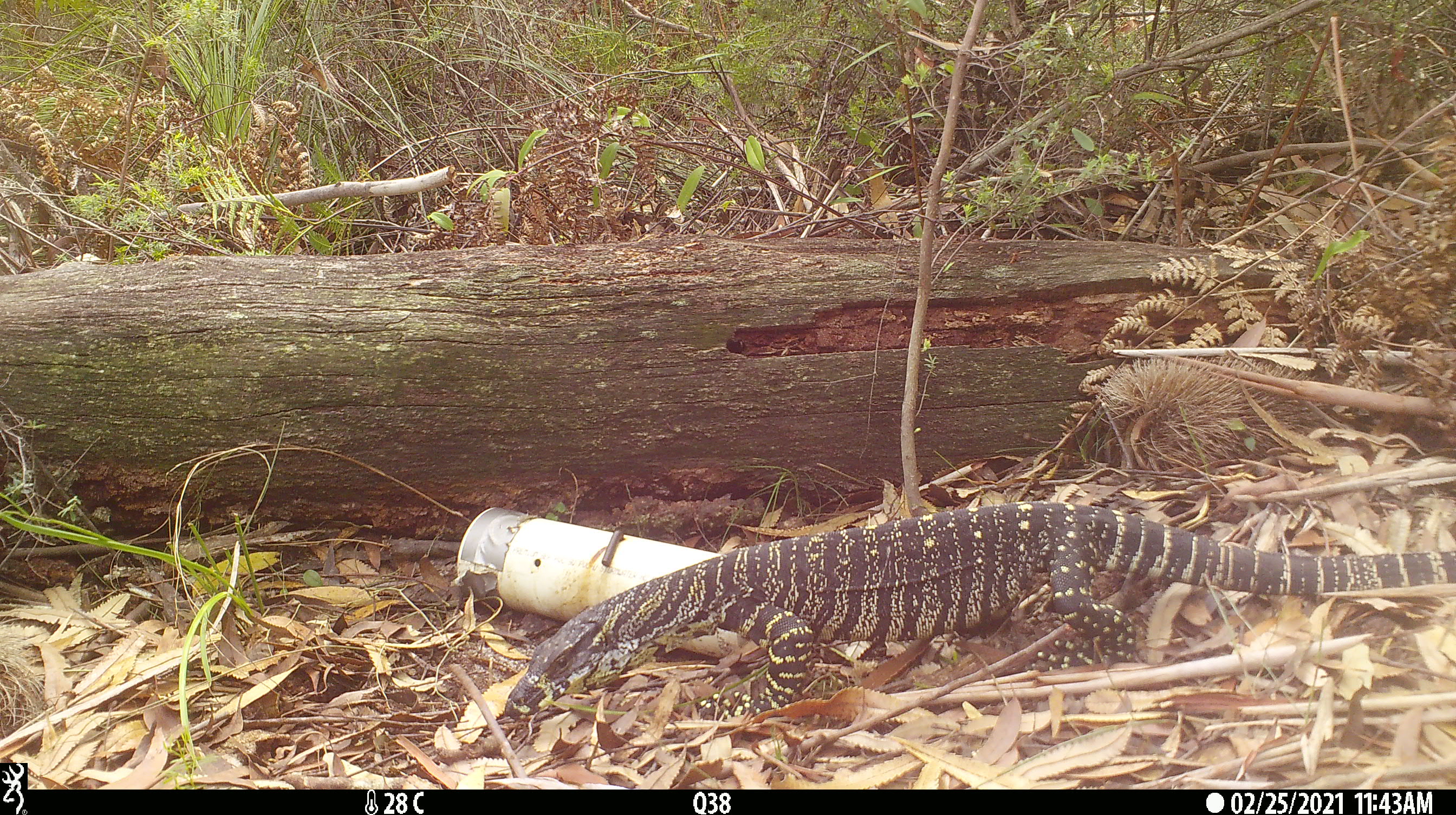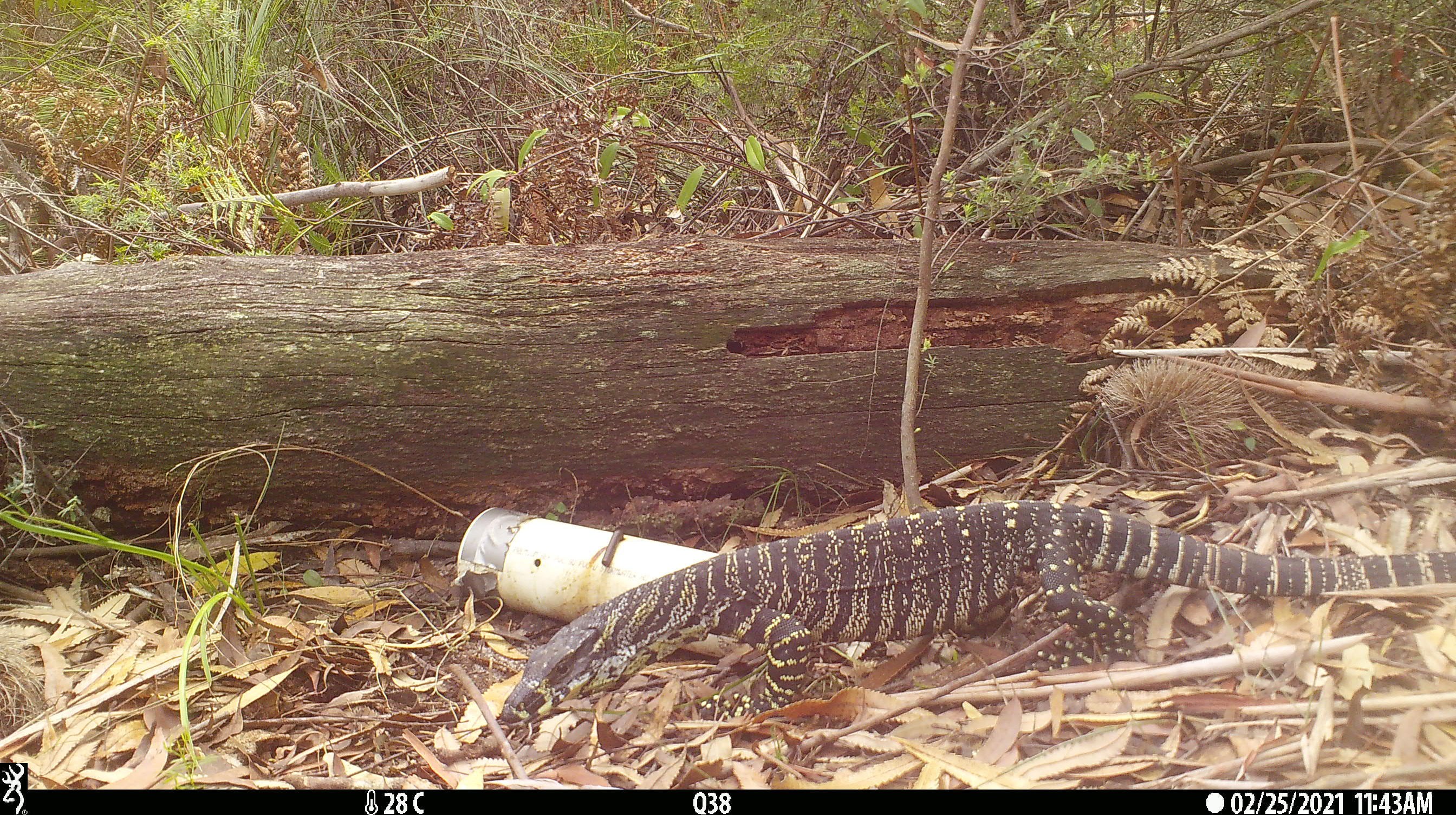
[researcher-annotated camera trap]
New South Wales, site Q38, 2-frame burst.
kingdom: Animalia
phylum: Chordata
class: Reptilia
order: Squamata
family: Varanidae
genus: Varanus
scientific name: Varanus varius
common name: lace monitor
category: goanna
Goanna (lace monitor) (Varanus varius).